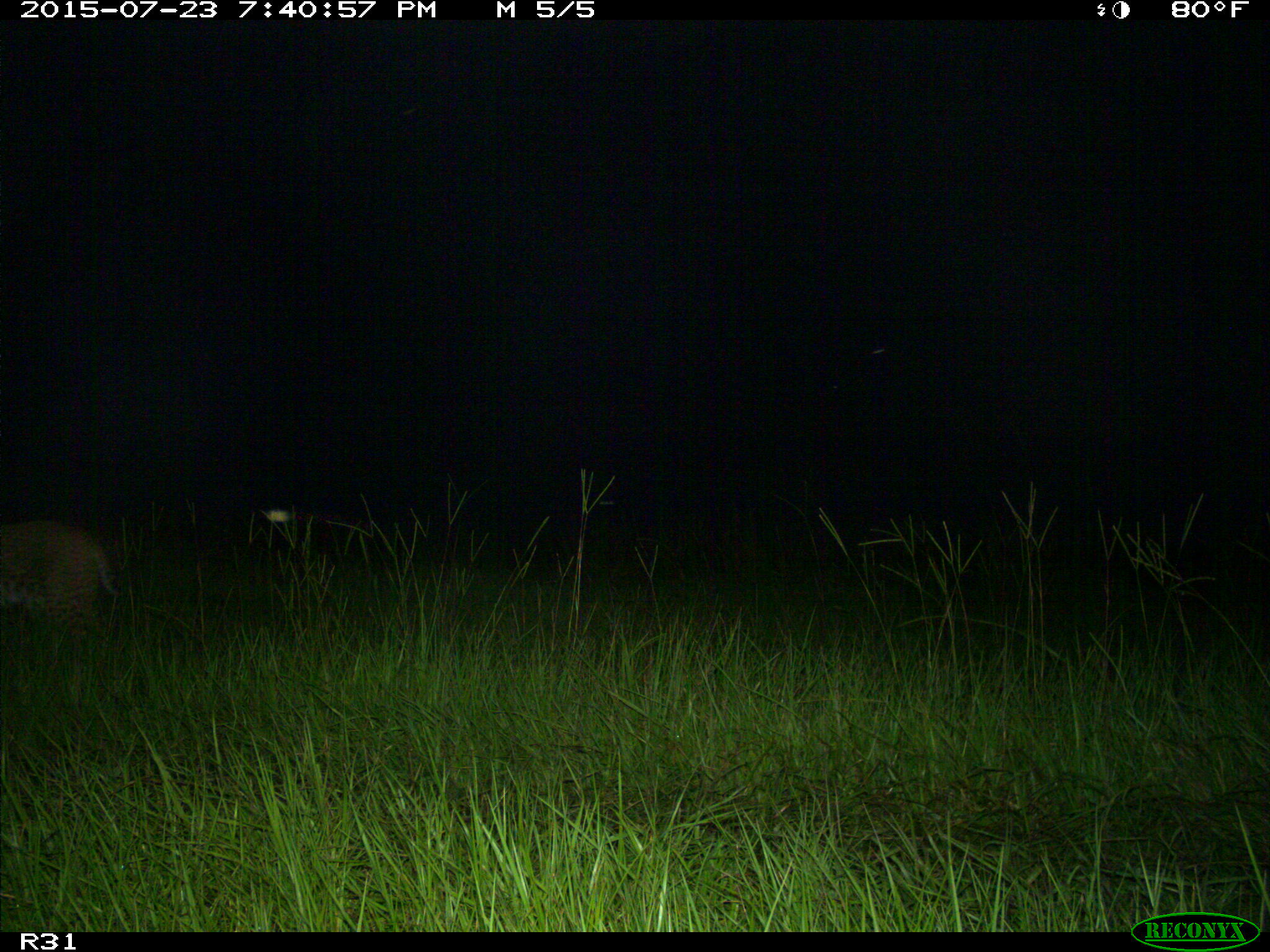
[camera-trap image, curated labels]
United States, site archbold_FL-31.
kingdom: Animalia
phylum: Chordata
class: Mammalia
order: Carnivora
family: Felidae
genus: Lynx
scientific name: Lynx rufus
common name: bobcat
Lynx rufus (bobcat).